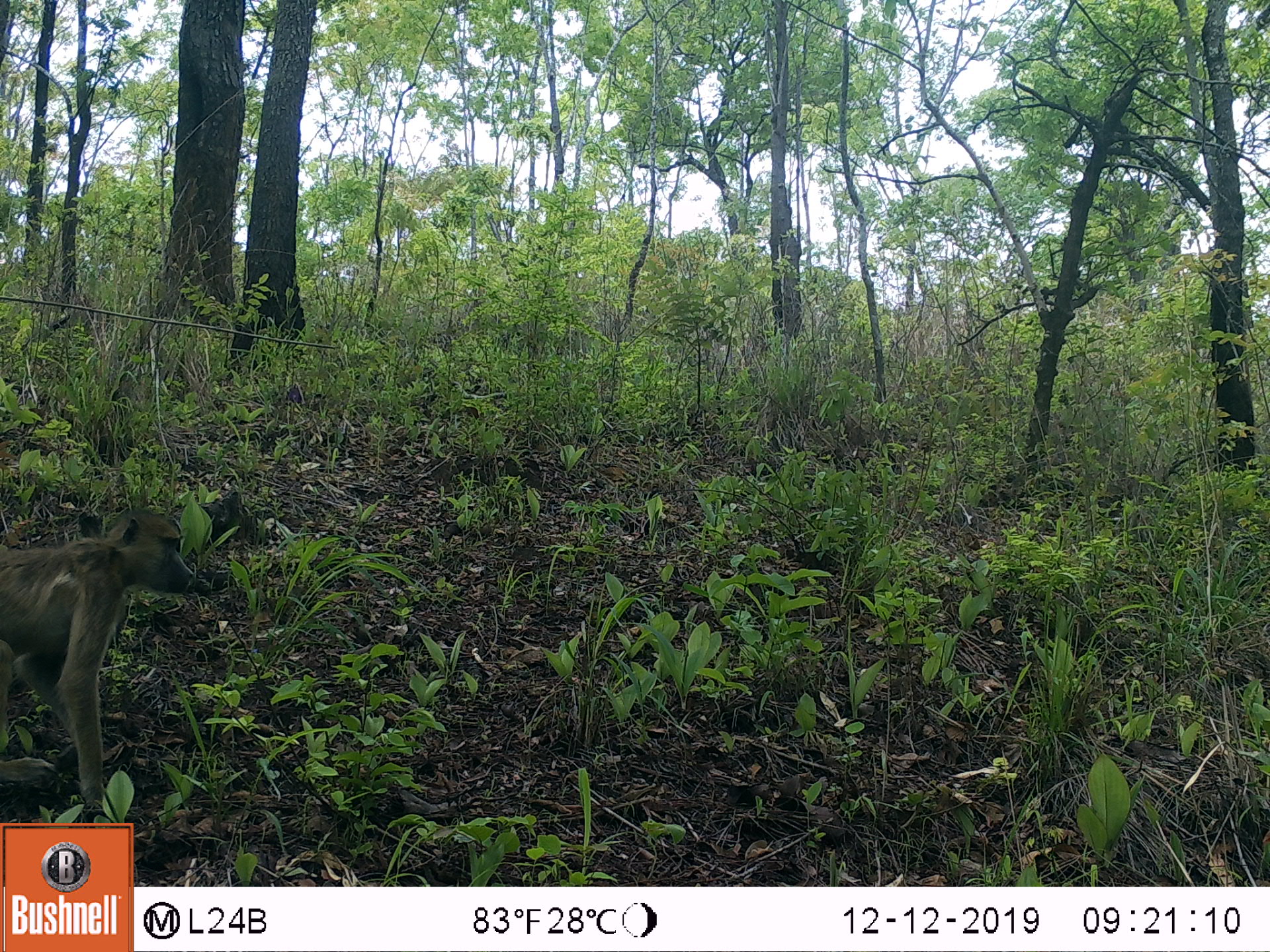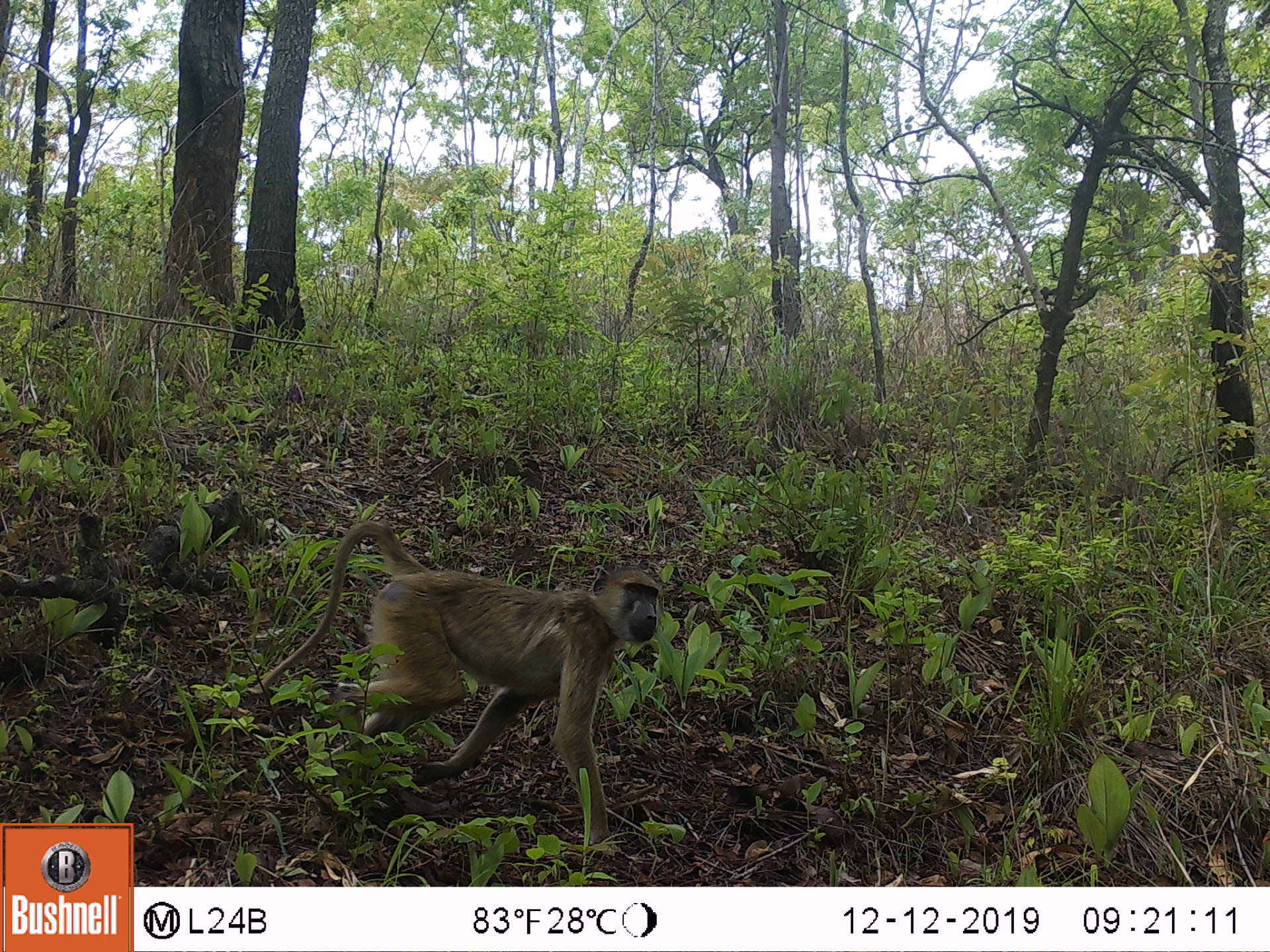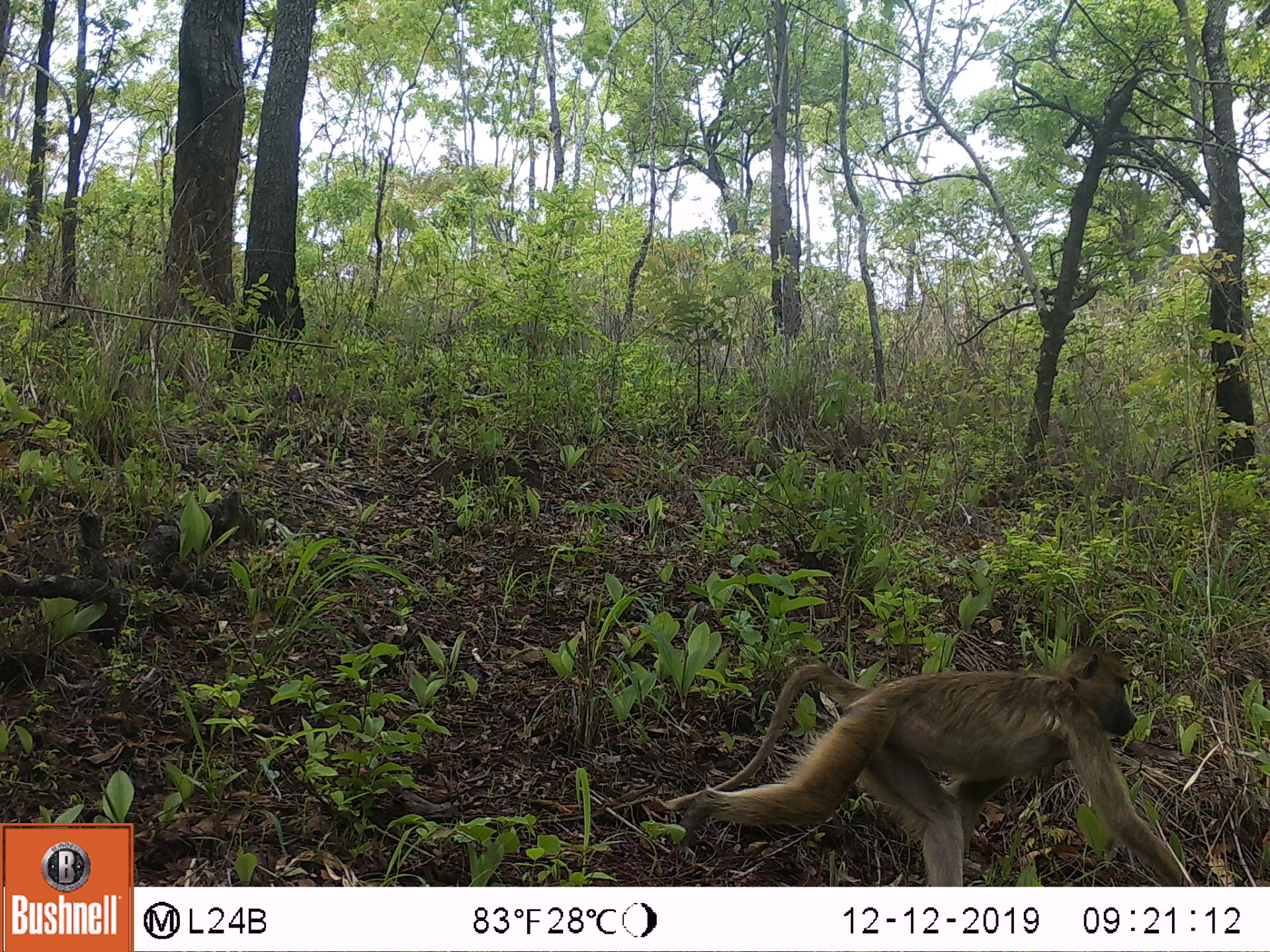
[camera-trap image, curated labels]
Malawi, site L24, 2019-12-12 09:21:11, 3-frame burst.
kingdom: Animalia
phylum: Chordata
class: Mammalia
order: Primates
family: Cercopithecidae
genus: Papio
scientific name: Papio cynocephalus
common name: yellow baboon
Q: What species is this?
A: Yellow baboon (Papio cynocephalus).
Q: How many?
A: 1.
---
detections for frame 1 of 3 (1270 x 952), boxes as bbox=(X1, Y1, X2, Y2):
yellow baboon: bbox=(0, 503, 201, 809)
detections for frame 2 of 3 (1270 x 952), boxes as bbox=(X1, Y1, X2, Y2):
yellow baboon: bbox=(271, 518, 663, 858)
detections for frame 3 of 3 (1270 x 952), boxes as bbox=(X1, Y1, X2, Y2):
yellow baboon: bbox=(642, 641, 1182, 883)